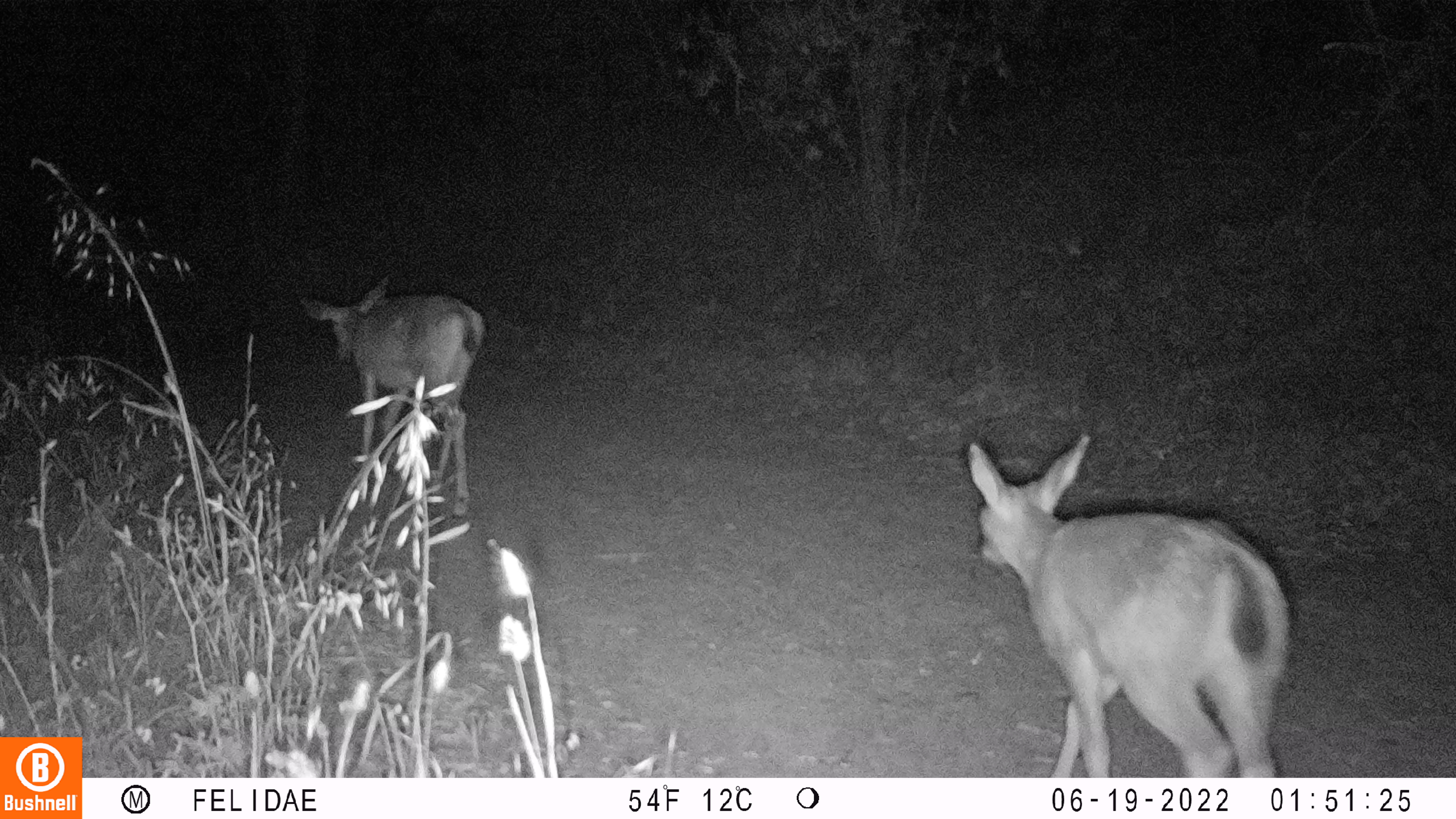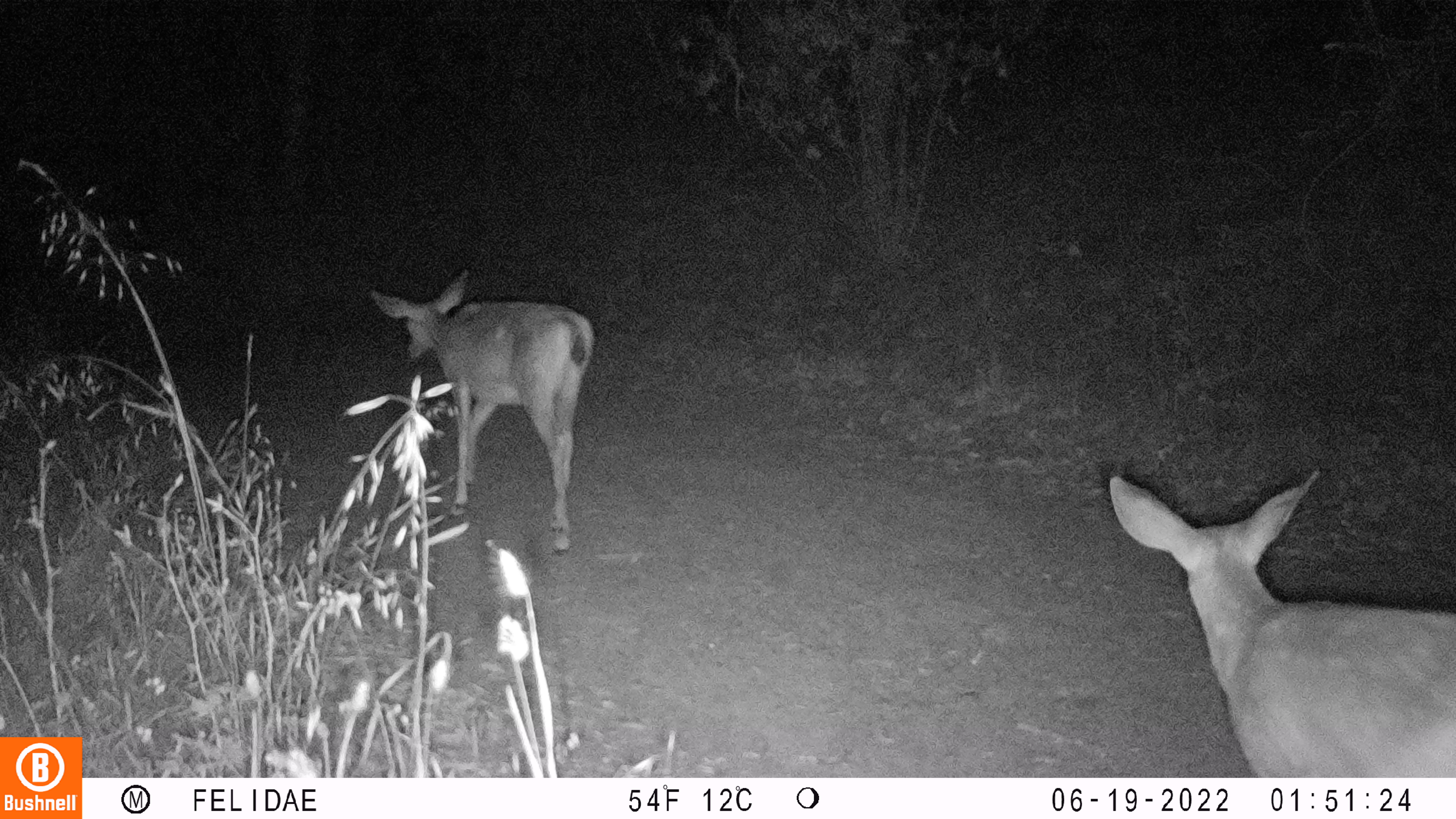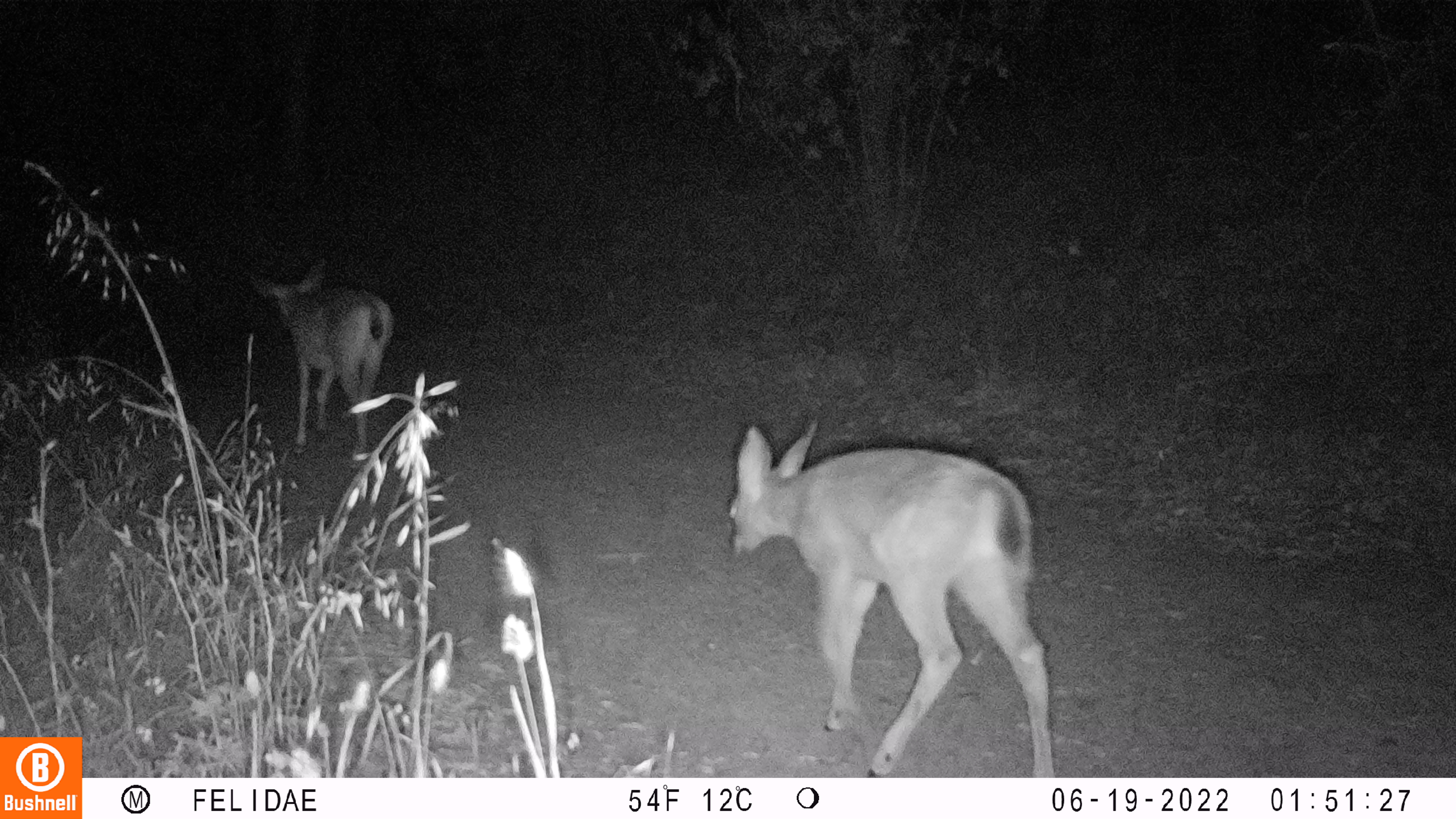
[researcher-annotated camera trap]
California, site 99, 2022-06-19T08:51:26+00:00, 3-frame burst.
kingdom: Animalia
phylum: Chordata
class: Mammalia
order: Artiodactyla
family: Cervidae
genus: Odocoileus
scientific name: Odocoileus hemionus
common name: mule deer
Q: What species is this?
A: Mule deer (Odocoileus hemionus).